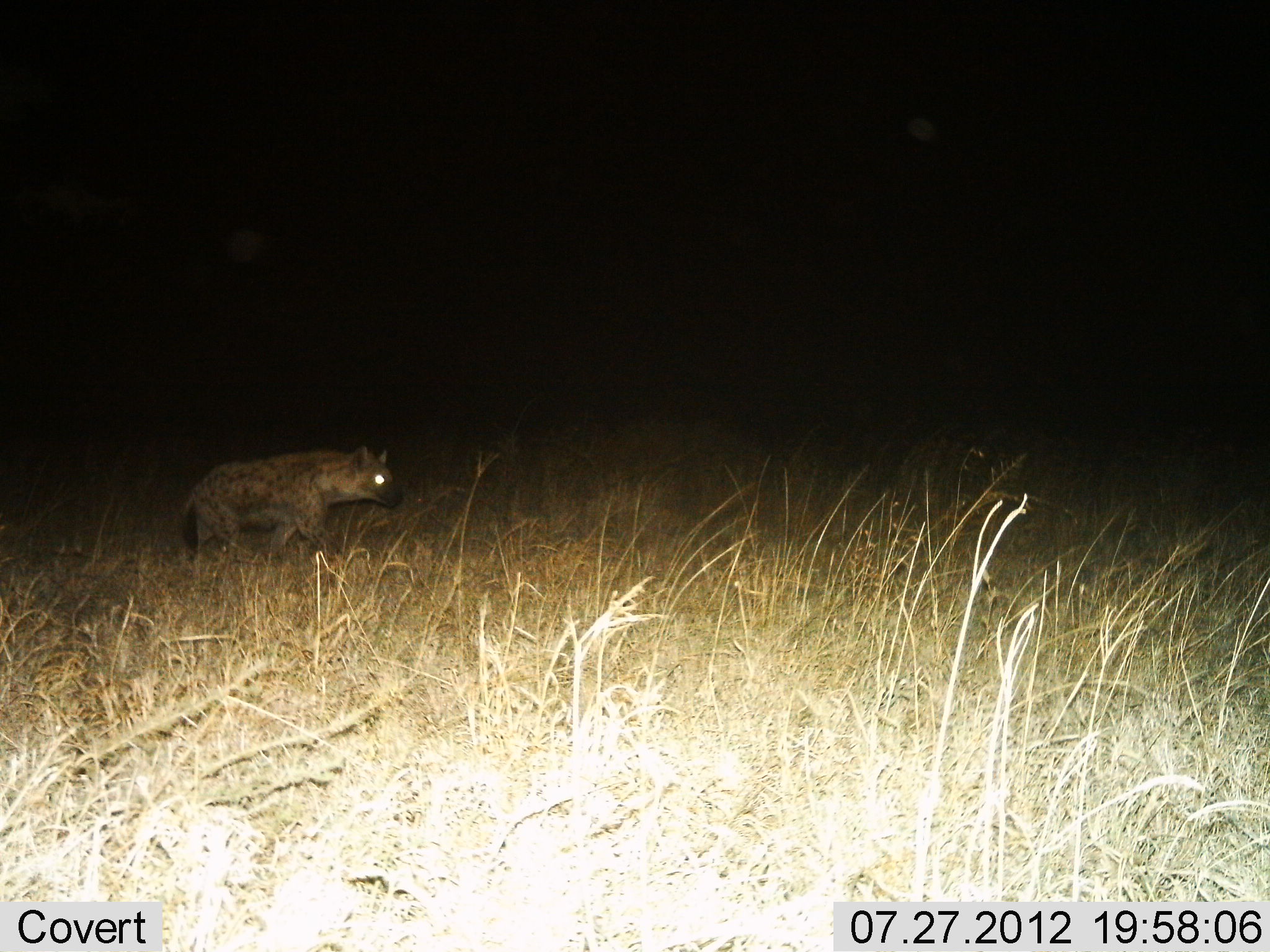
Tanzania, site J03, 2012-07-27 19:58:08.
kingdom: Animalia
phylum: Chordata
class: Mammalia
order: Carnivora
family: Hyaenidae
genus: Crocuta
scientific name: Crocuta crocuta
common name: spotted hyena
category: hyenaspotted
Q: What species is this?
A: Hyenaspotted (spotted hyena) (Crocuta crocuta).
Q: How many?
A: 1.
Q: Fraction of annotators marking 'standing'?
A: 10%.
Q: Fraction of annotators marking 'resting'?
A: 0%.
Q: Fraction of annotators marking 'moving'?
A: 90%.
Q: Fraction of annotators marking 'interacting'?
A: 0%.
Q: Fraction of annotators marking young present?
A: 0%.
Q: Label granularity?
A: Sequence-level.